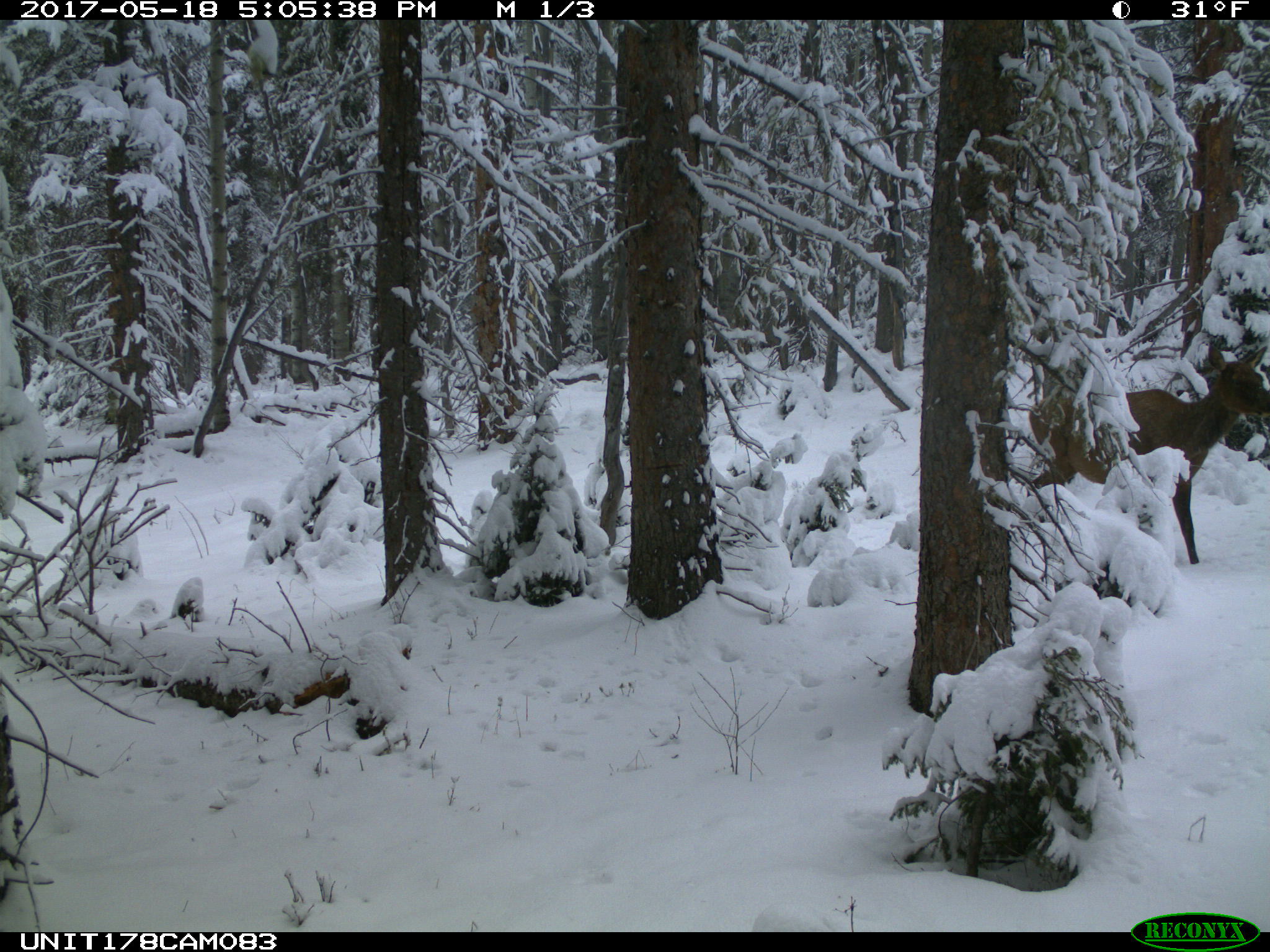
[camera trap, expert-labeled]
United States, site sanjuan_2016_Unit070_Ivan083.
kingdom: Animalia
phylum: Chordata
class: Mammalia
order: Artiodactyla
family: Cervidae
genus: Cervus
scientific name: Cervus elaphus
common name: red deer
Cervus elaphus (red deer).